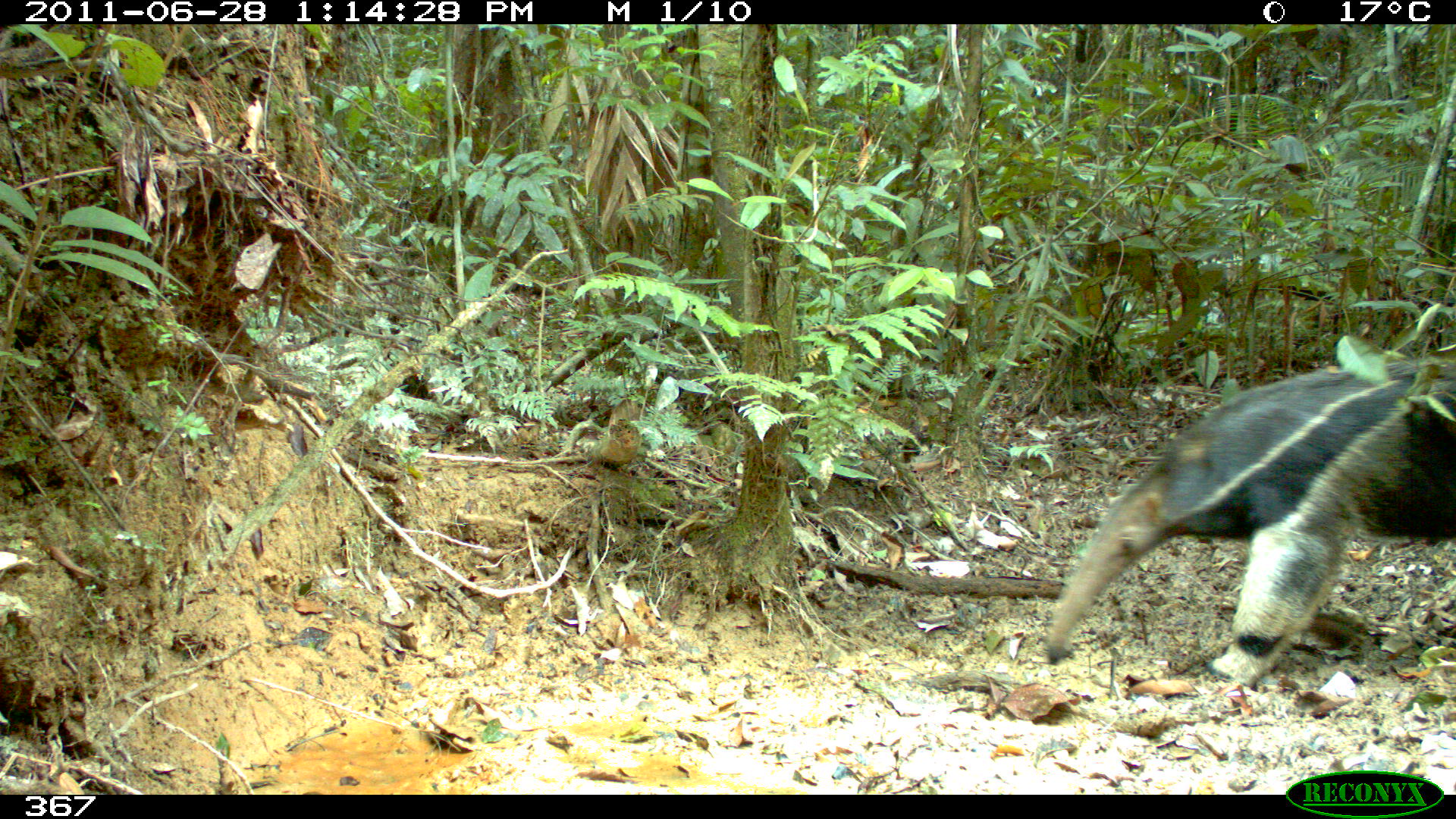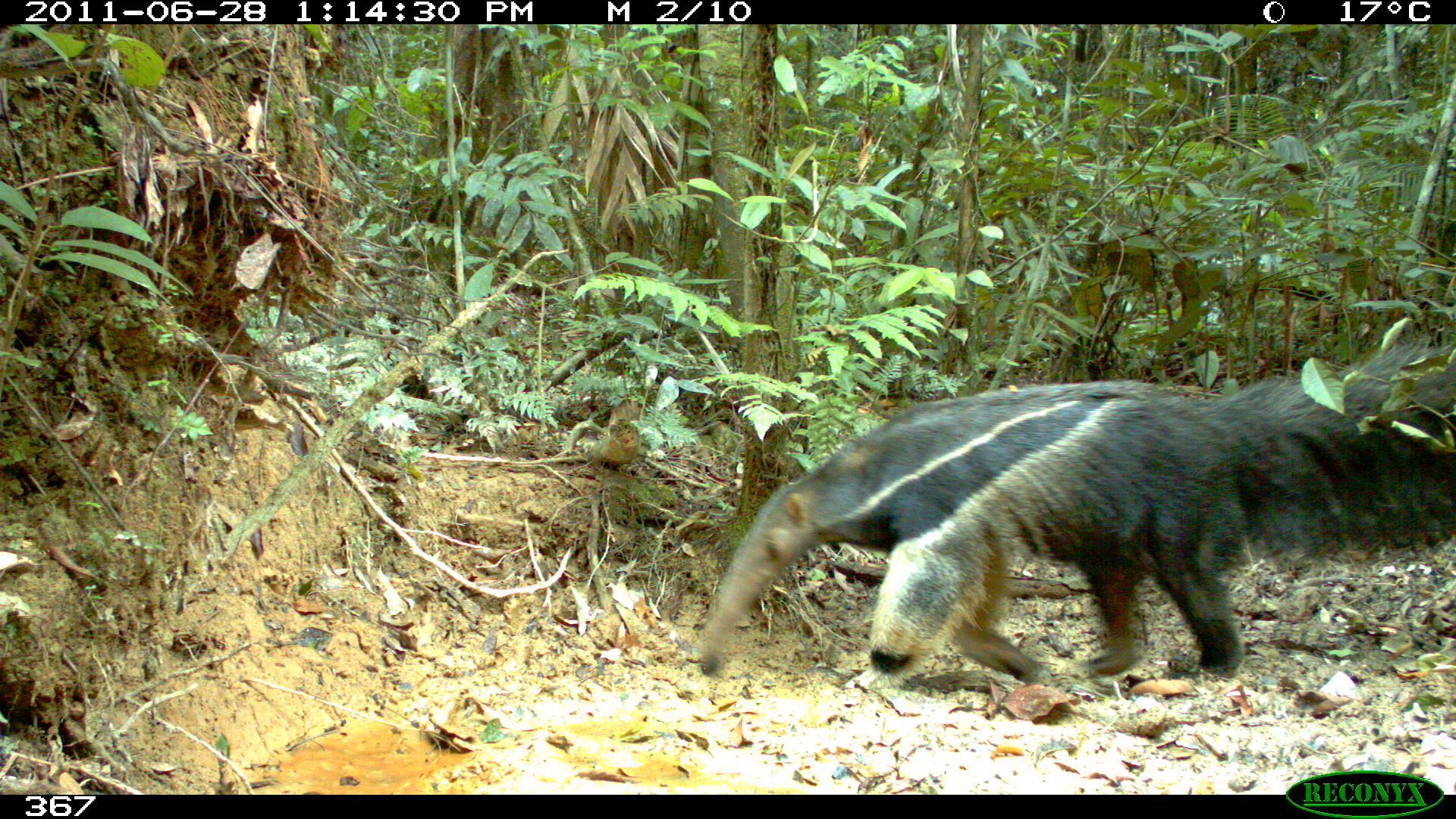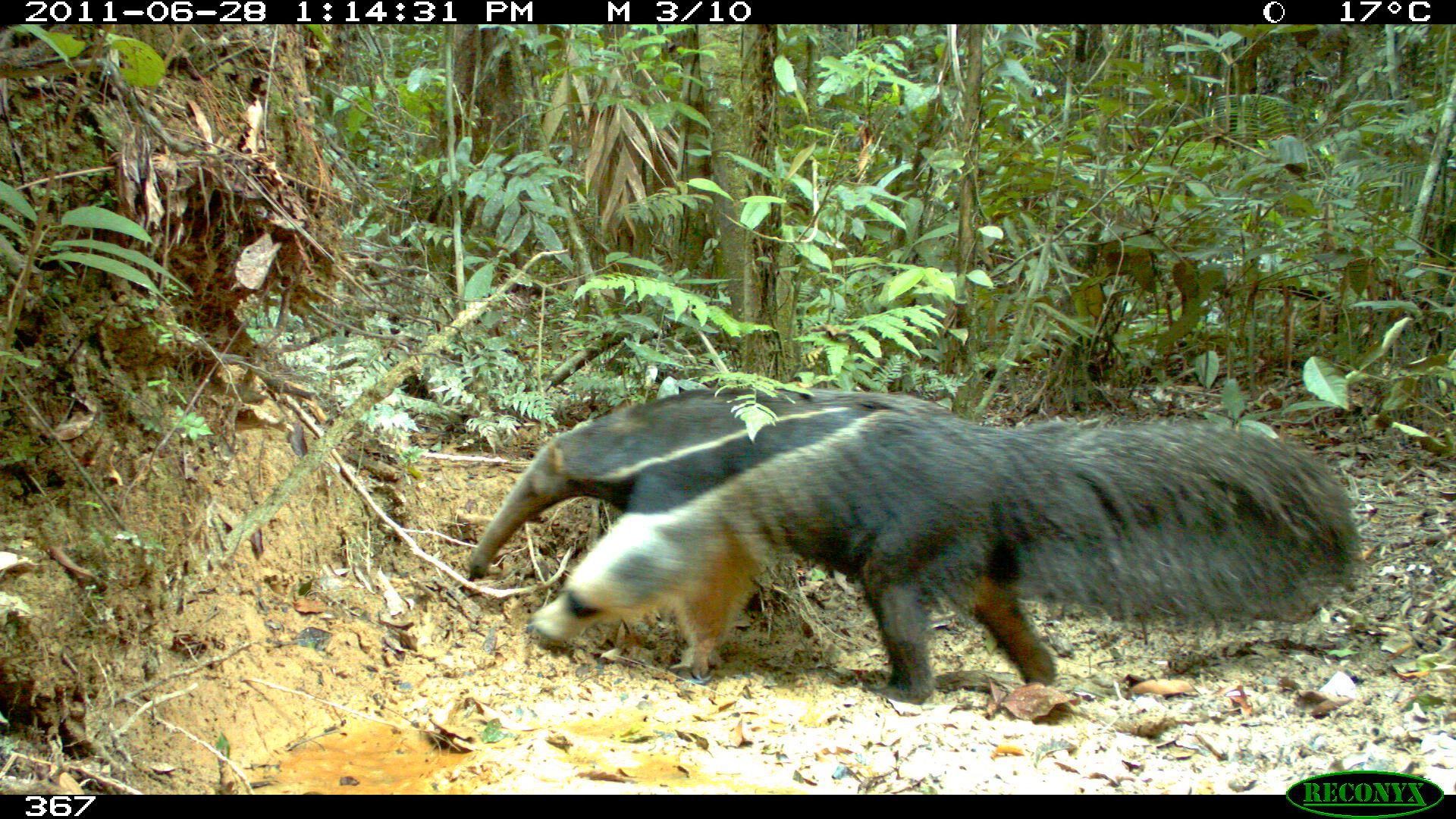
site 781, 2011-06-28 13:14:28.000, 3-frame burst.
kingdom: Animalia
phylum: Chordata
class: Mammalia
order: Pilosa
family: Myrmecophagidae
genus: Myrmecophaga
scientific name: Myrmecophaga tridactyla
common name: giant anteater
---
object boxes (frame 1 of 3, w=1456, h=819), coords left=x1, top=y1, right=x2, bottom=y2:
myrmecophaga tridactyla: left=1040, top=351, right=1456, bottom=687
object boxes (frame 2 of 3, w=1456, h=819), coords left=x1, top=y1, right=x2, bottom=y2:
myrmecophaga tridactyla: left=696, top=340, right=1453, bottom=689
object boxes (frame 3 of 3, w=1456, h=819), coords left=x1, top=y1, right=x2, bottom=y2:
myrmecophaga tridactyla: left=464, top=385, right=1363, bottom=703